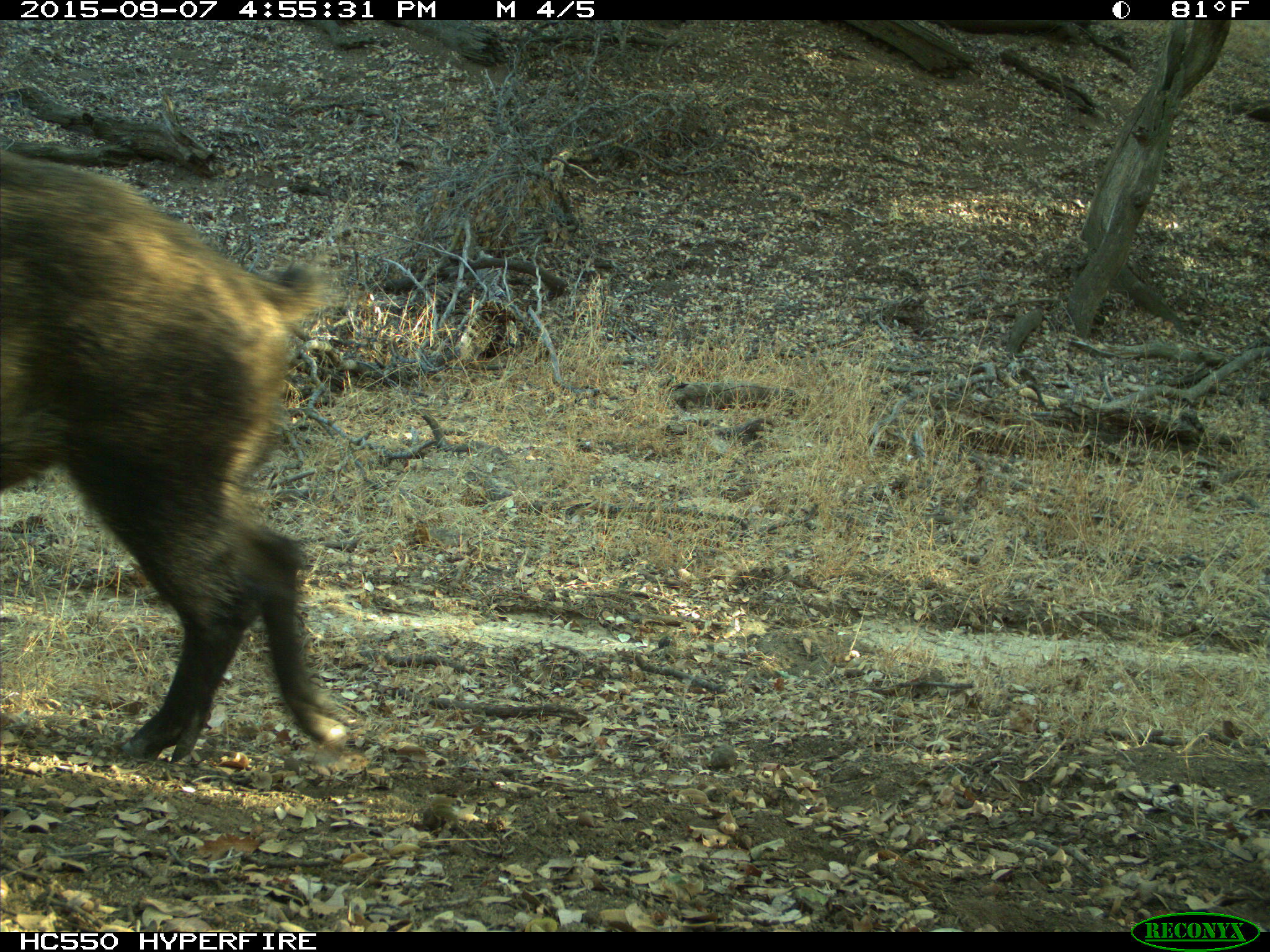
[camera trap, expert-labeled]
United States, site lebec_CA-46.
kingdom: Animalia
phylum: Chordata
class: Mammalia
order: Artiodactyla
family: Suidae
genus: Sus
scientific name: Sus scrofa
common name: wild boar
Sus scrofa (wild boar).